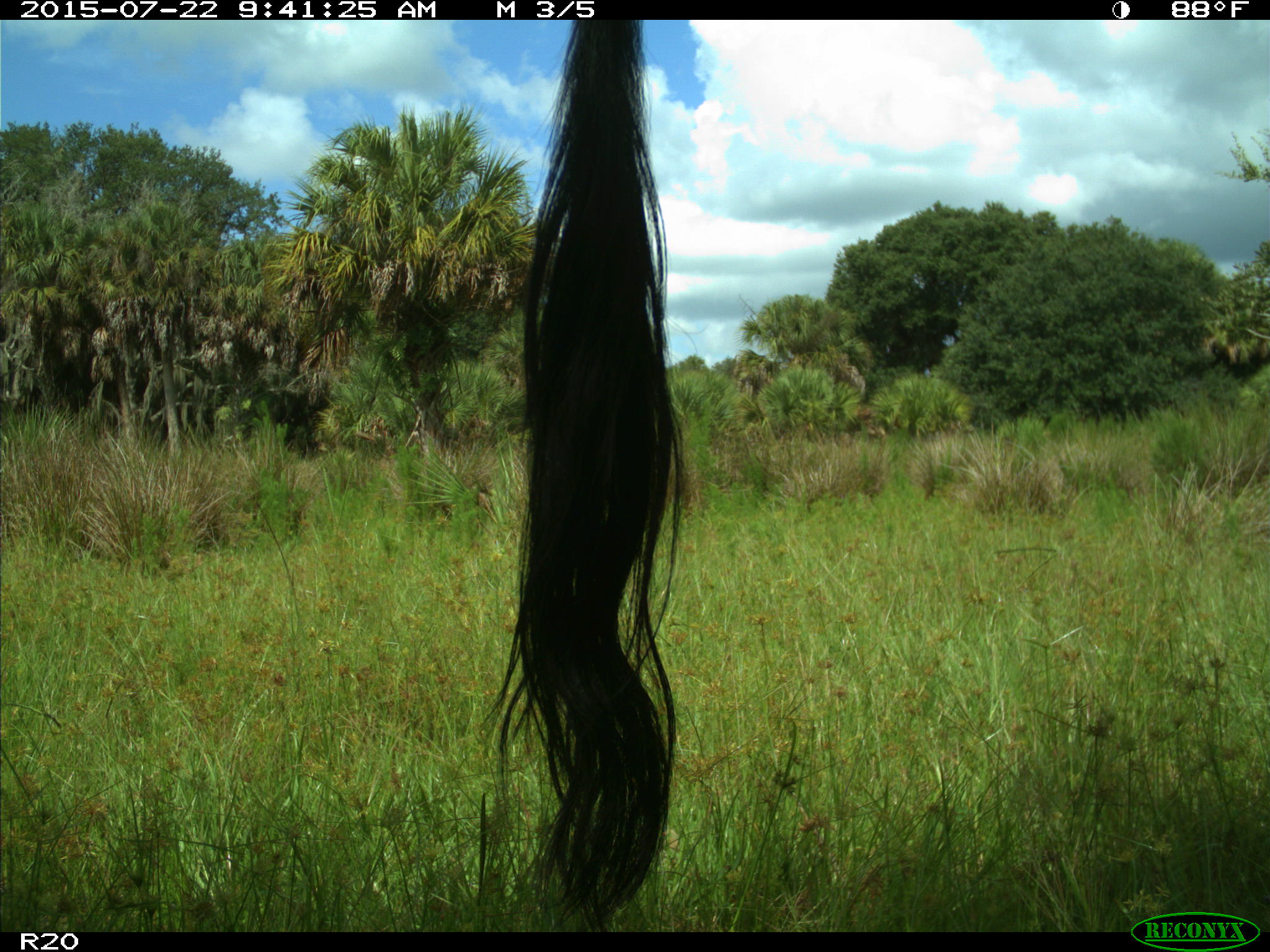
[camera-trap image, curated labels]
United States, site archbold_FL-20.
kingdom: Animalia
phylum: Chordata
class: Mammalia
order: Artiodactyla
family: Bovidae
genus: Bos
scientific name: Bos taurus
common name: domestic cow